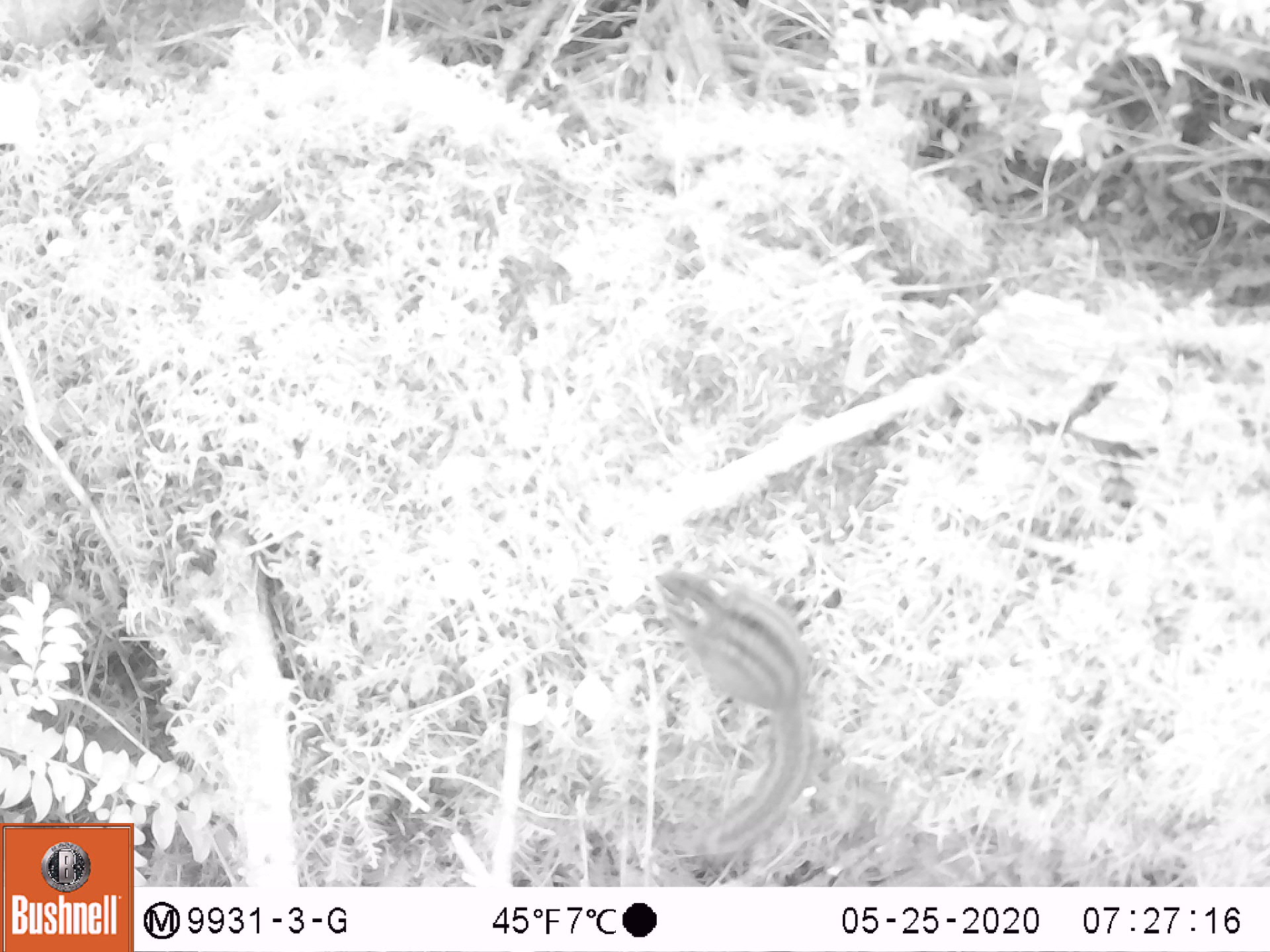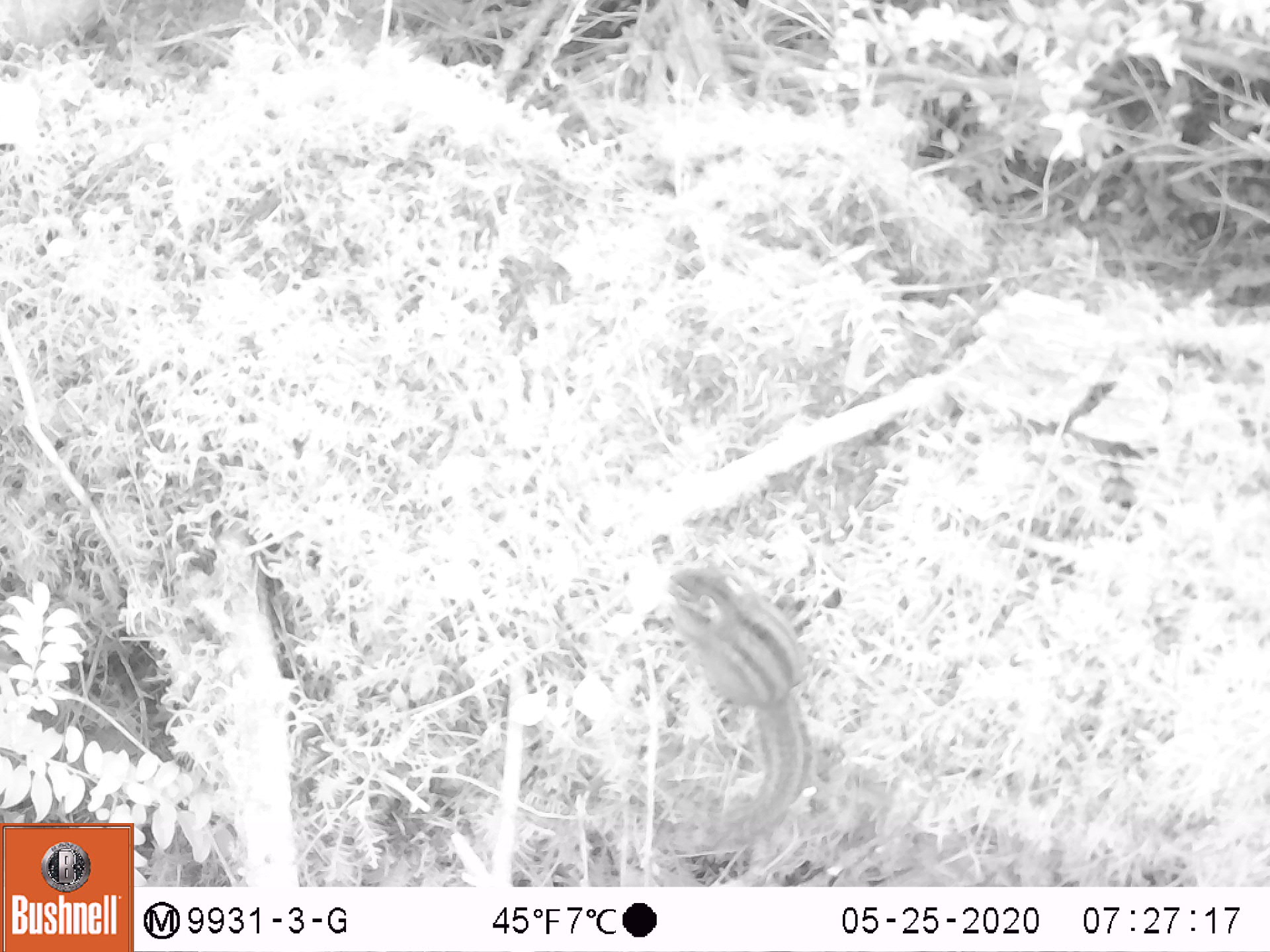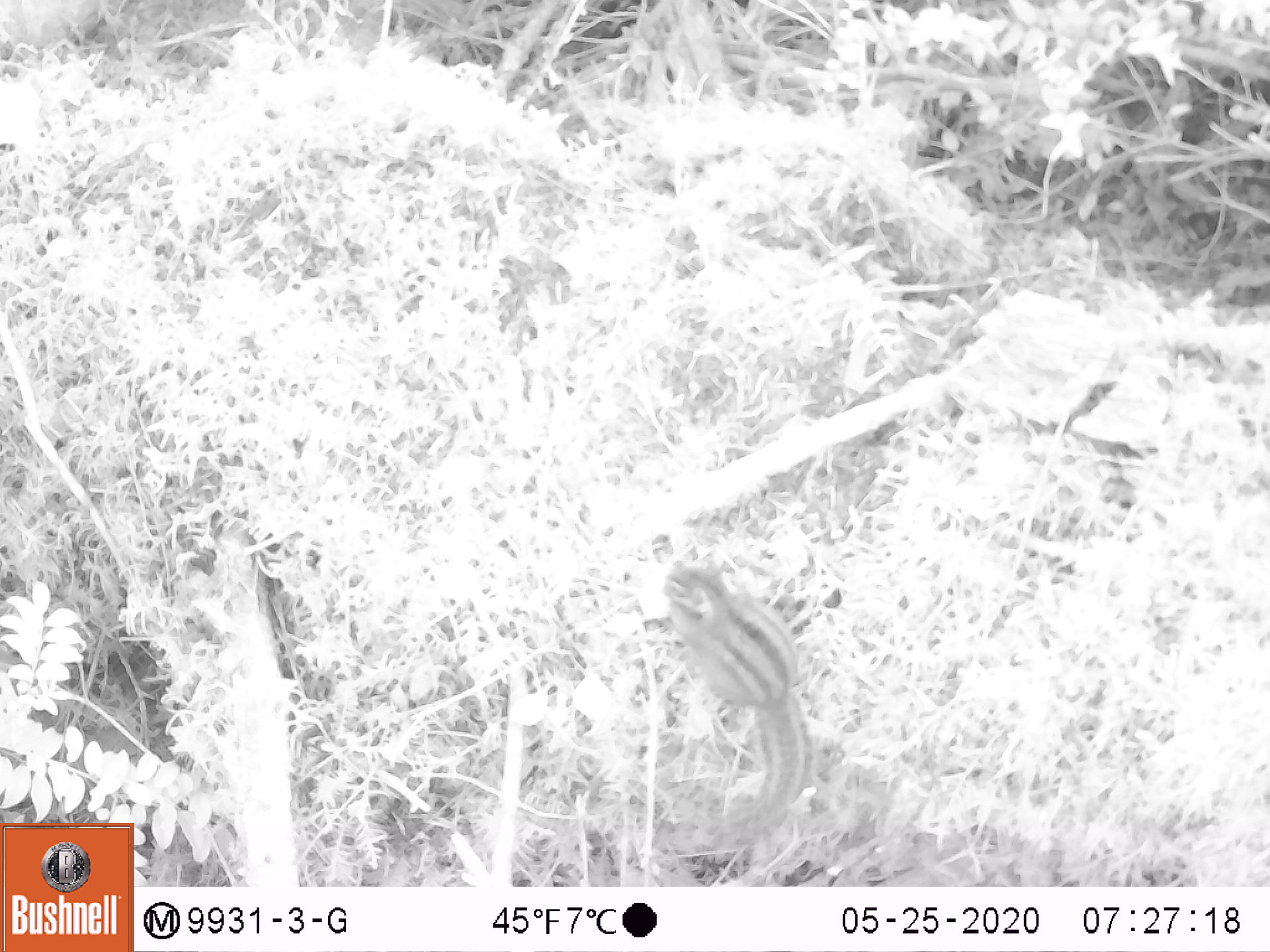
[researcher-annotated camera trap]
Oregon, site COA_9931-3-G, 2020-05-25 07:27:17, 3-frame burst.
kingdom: Animalia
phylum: Chordata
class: Mammalia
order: Rodentia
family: Sciuridae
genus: Neotamias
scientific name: Neotamias townsendii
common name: townsend's chipmunk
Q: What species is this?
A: Townsend's chipmunk (Neotamias townsendii).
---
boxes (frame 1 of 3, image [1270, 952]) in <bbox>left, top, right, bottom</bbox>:
townsend's chipmunk: <bbox>635, 556, 830, 867</bbox>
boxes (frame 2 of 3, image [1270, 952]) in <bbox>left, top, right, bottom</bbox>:
townsend's chipmunk: <bbox>660, 560, 830, 856</bbox>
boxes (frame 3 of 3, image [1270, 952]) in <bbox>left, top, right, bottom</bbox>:
townsend's chipmunk: <bbox>655, 547, 825, 847</bbox>